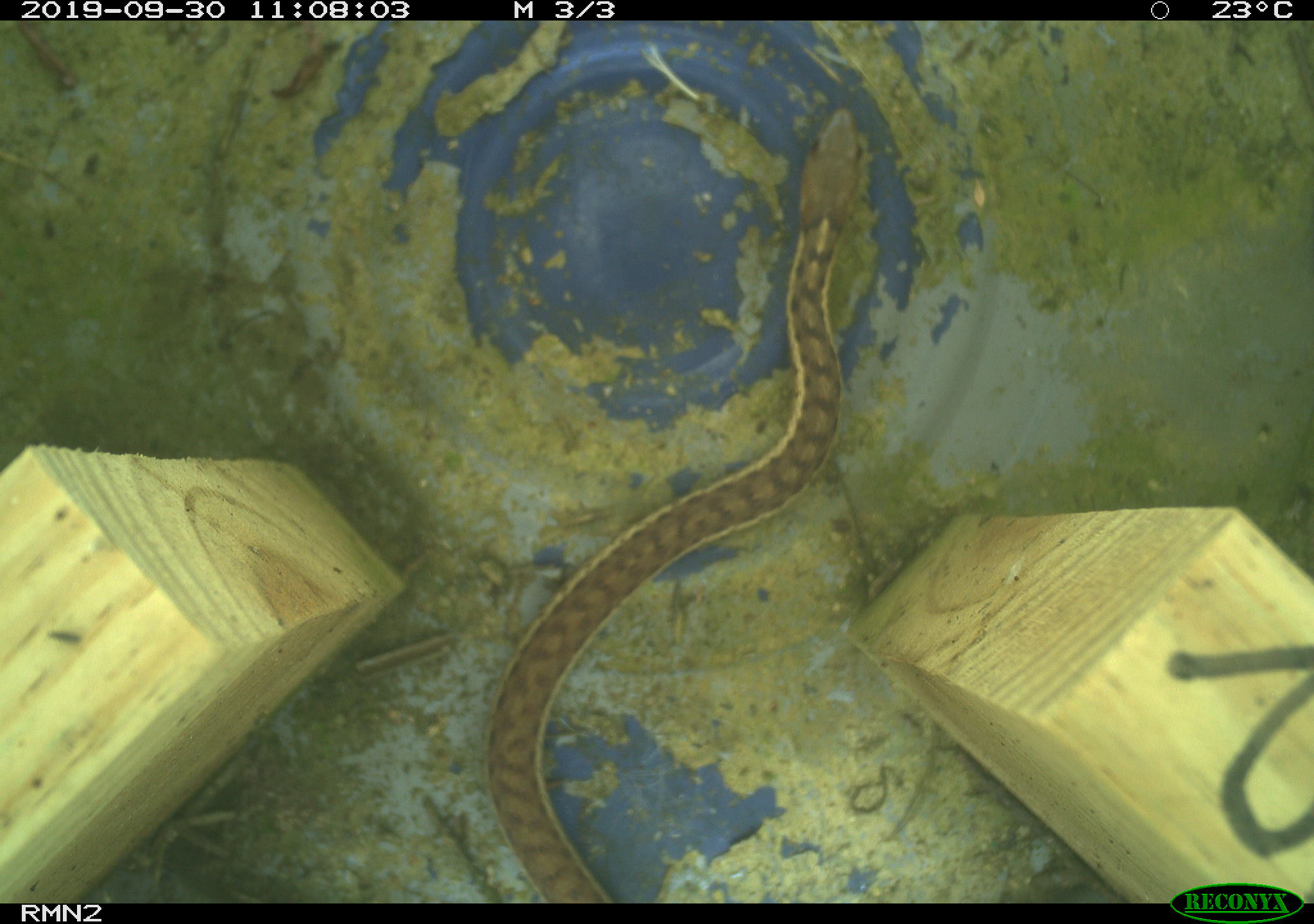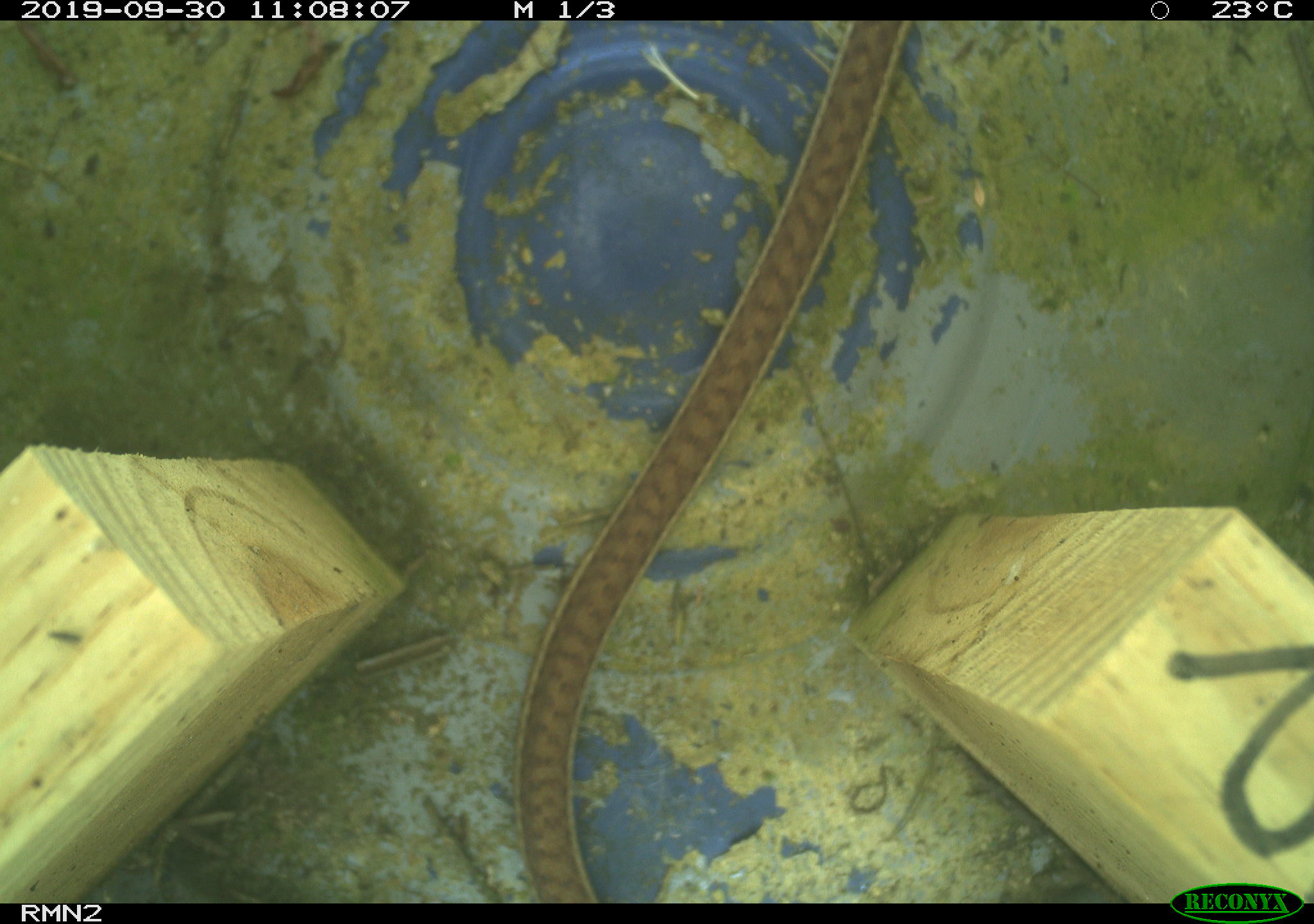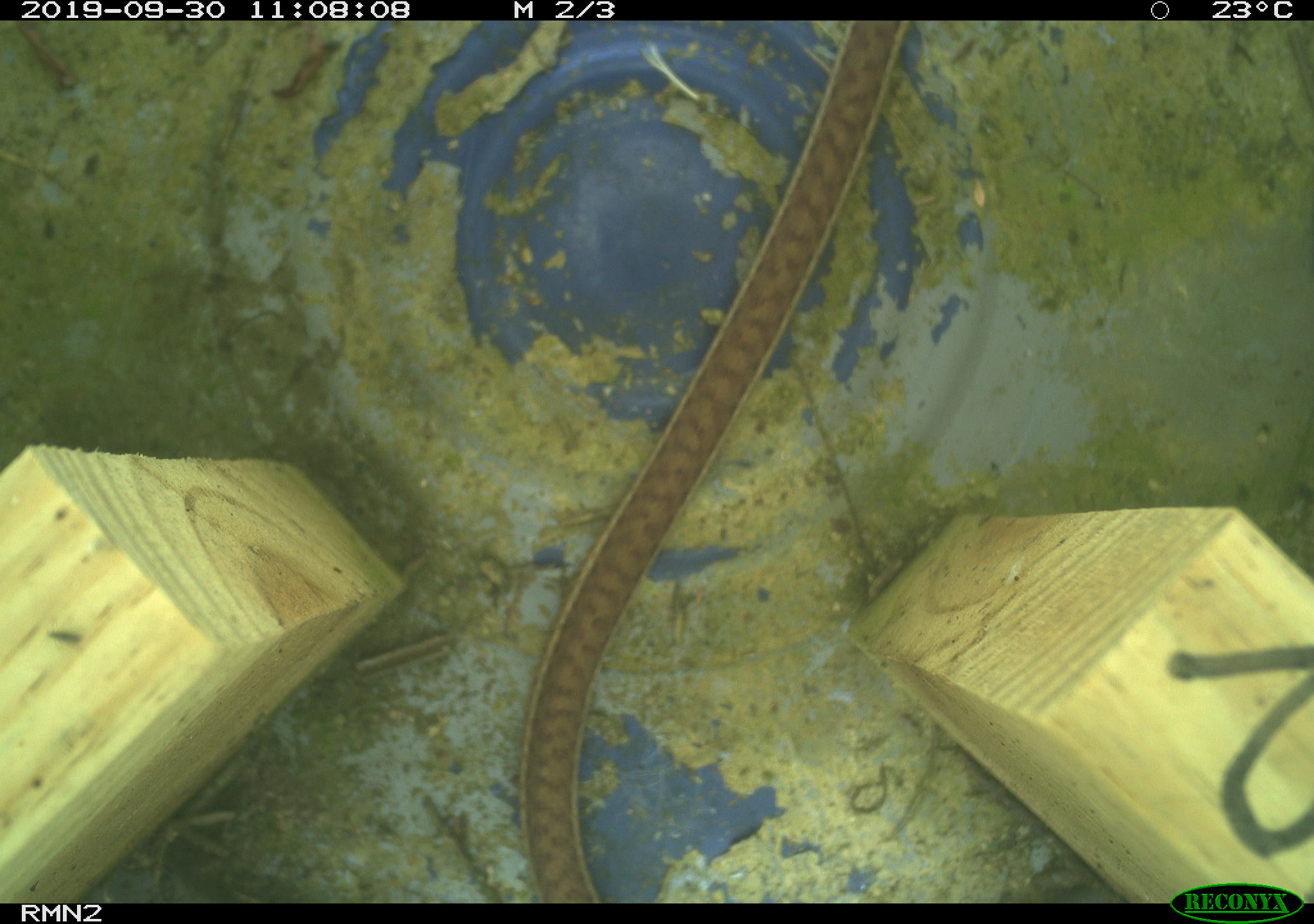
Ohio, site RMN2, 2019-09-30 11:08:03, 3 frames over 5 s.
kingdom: Animalia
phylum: Chordata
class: Reptilia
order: Squamata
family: Colubridae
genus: Thamnophis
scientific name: Thamnophis sirtalis sirtalis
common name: eastern gartersnake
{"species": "eastern gartersnake (Thamnophis sirtalis sirtalis)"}